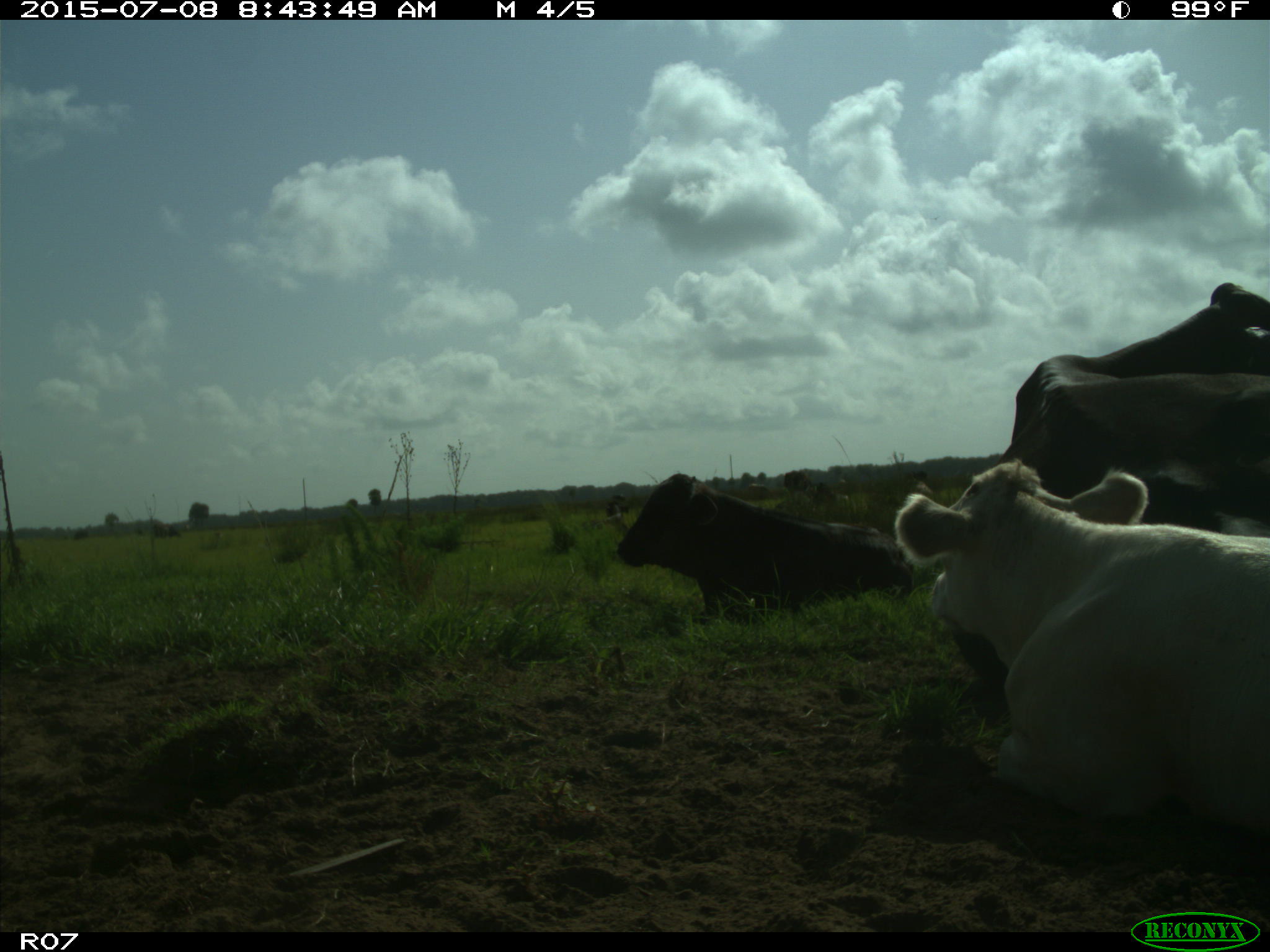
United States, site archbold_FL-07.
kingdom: Animalia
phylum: Chordata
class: Mammalia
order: Artiodactyla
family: Bovidae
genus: Bos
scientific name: Bos taurus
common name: domestic cow